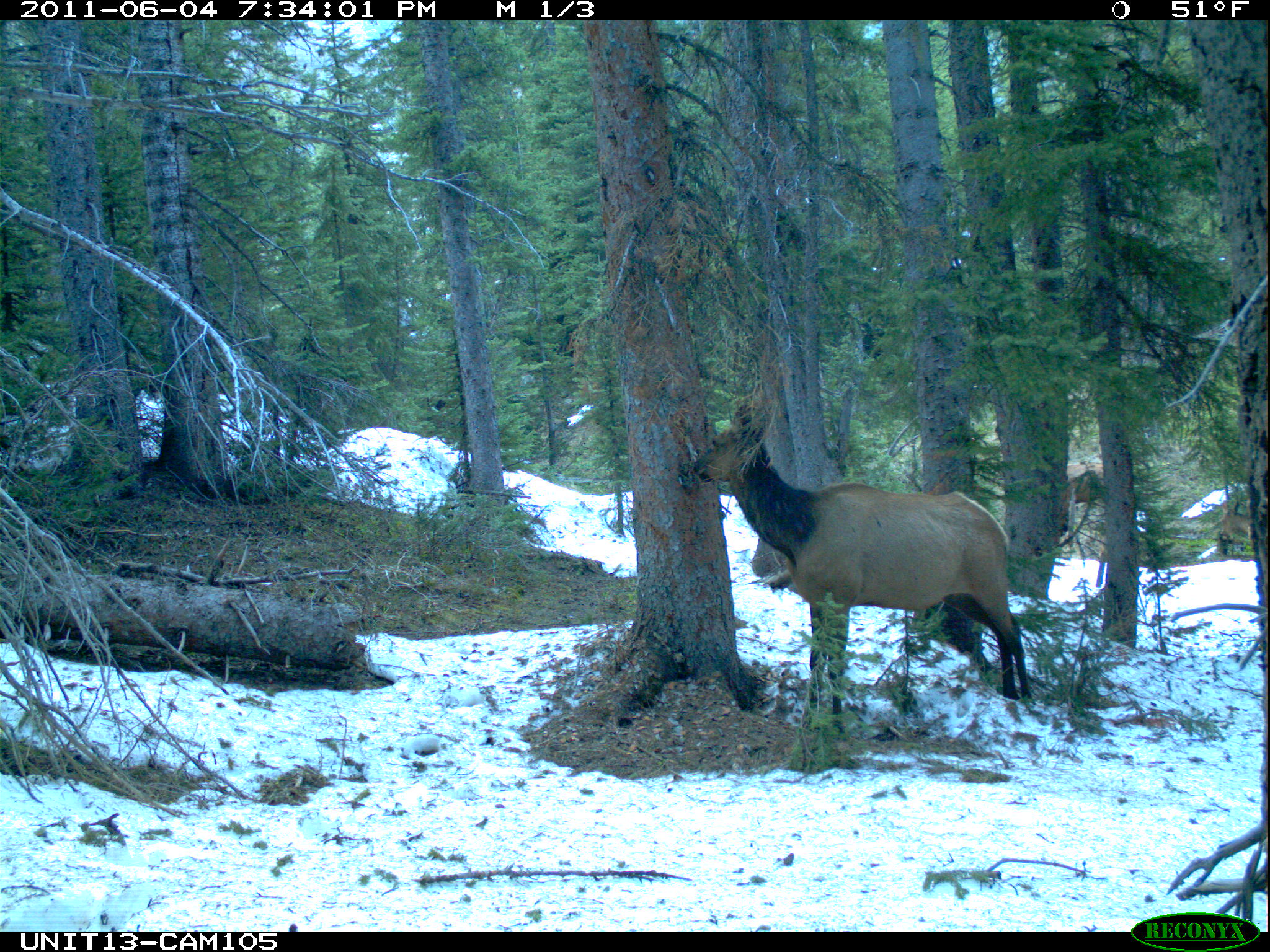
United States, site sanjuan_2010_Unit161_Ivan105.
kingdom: Animalia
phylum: Chordata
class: Mammalia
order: Artiodactyla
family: Cervidae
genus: Cervus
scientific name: Cervus elaphus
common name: red deer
Cervus elaphus (red deer).